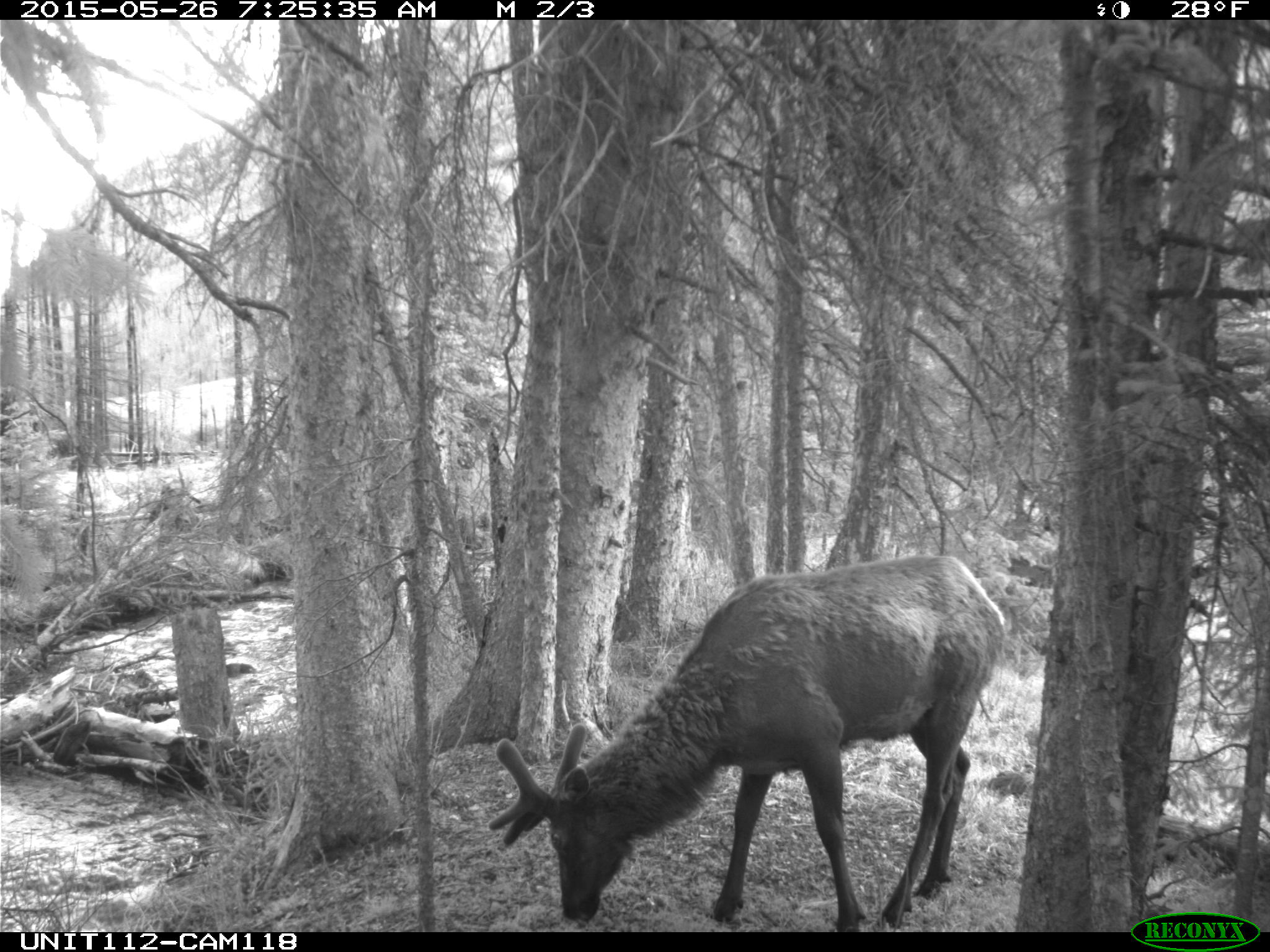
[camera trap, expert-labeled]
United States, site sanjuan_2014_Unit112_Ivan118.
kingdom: Animalia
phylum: Chordata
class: Mammalia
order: Artiodactyla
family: Cervidae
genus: Cervus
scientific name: Cervus elaphus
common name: red deer